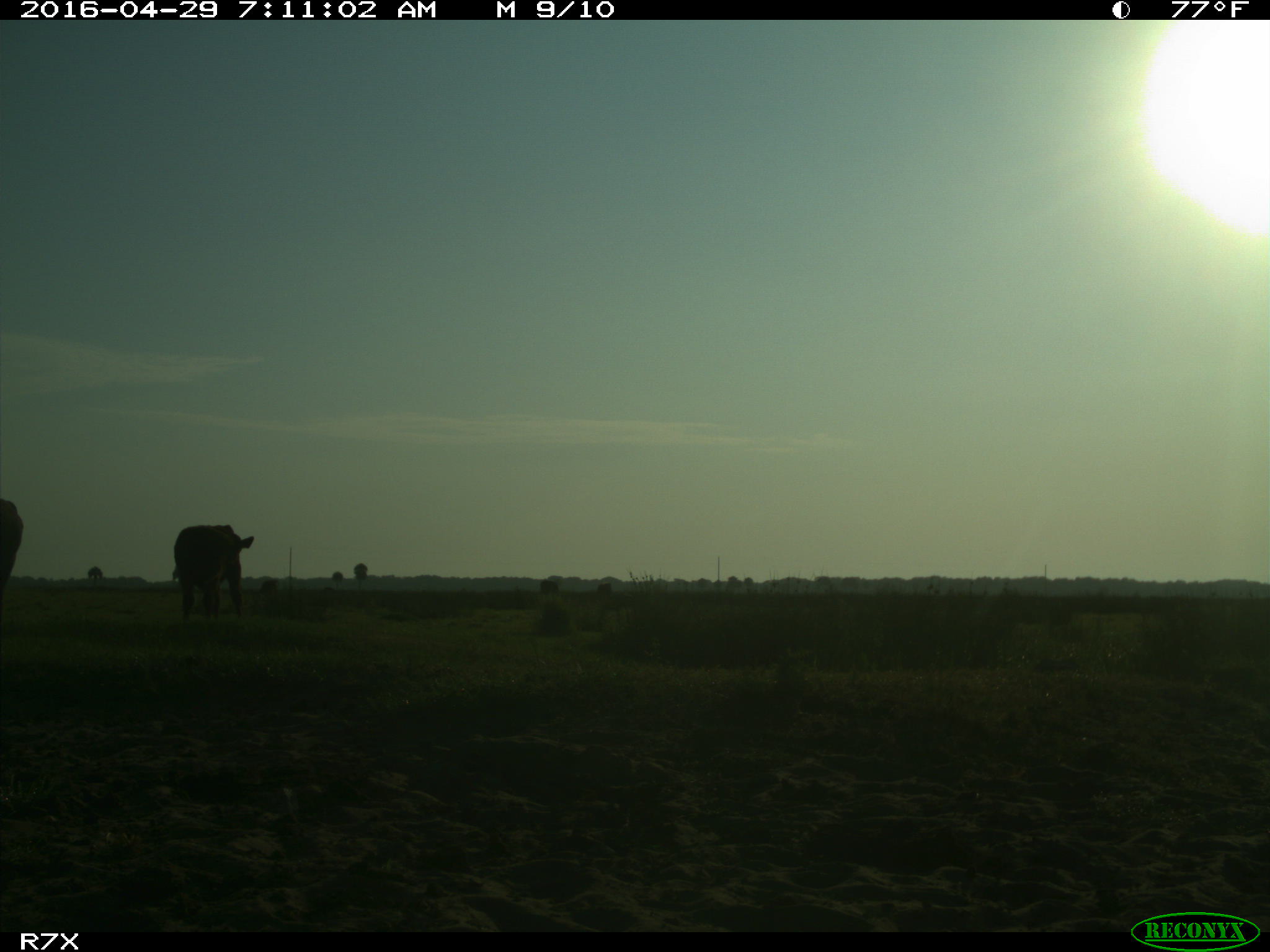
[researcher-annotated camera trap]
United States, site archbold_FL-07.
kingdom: Animalia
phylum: Chordata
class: Mammalia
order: Artiodactyla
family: Bovidae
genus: Bos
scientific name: Bos taurus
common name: domestic cow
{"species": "Bos taurus (domestic cow)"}